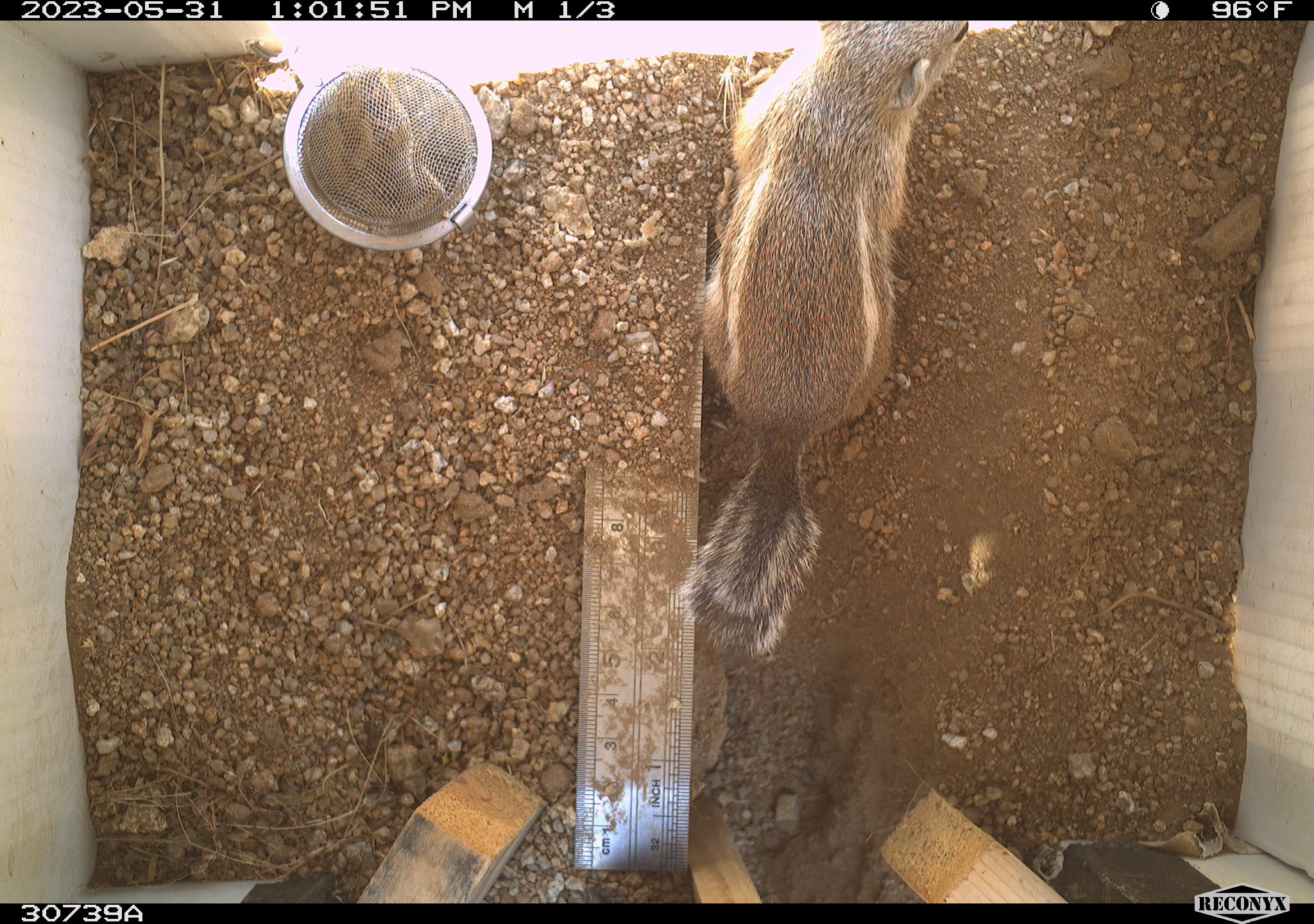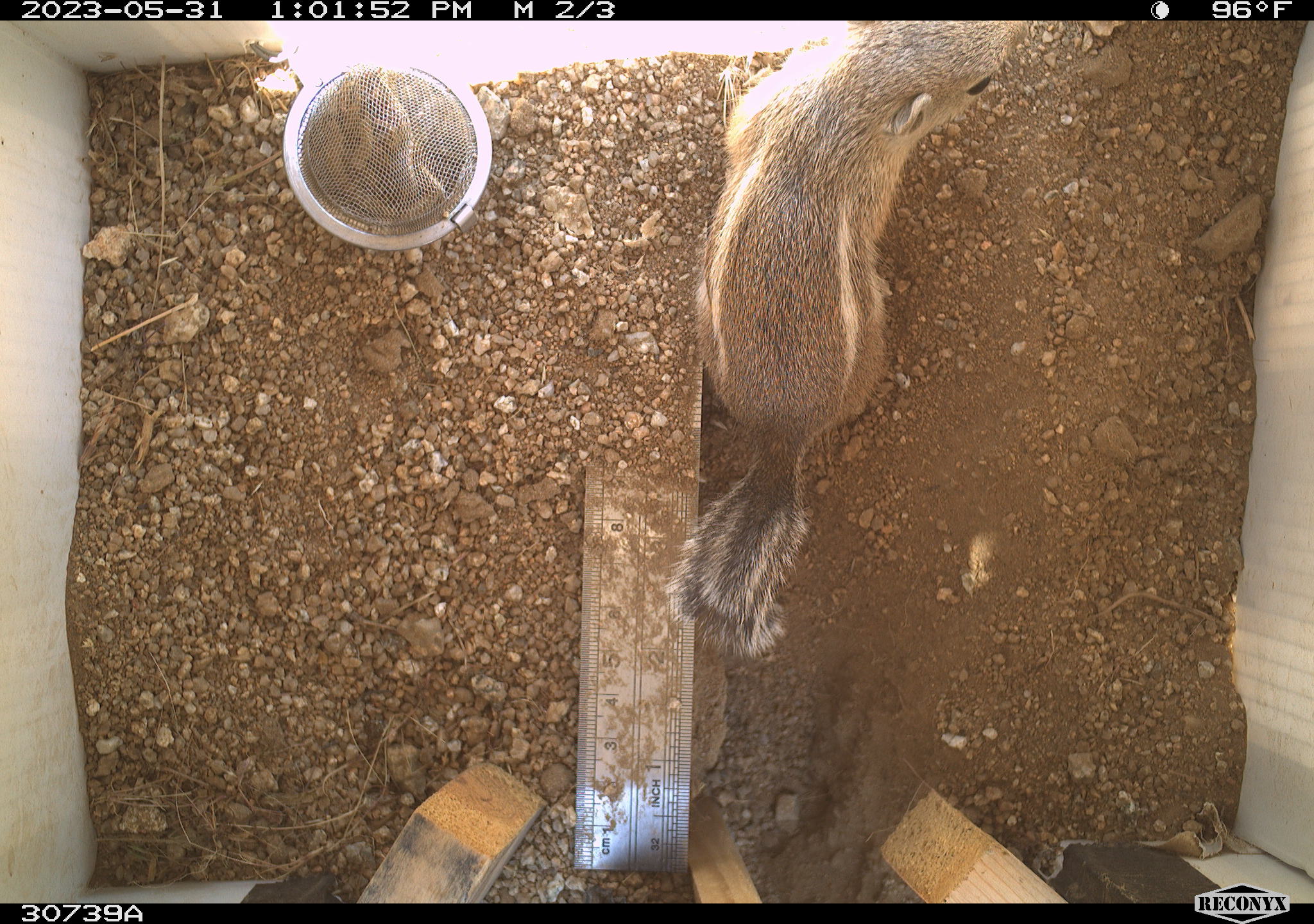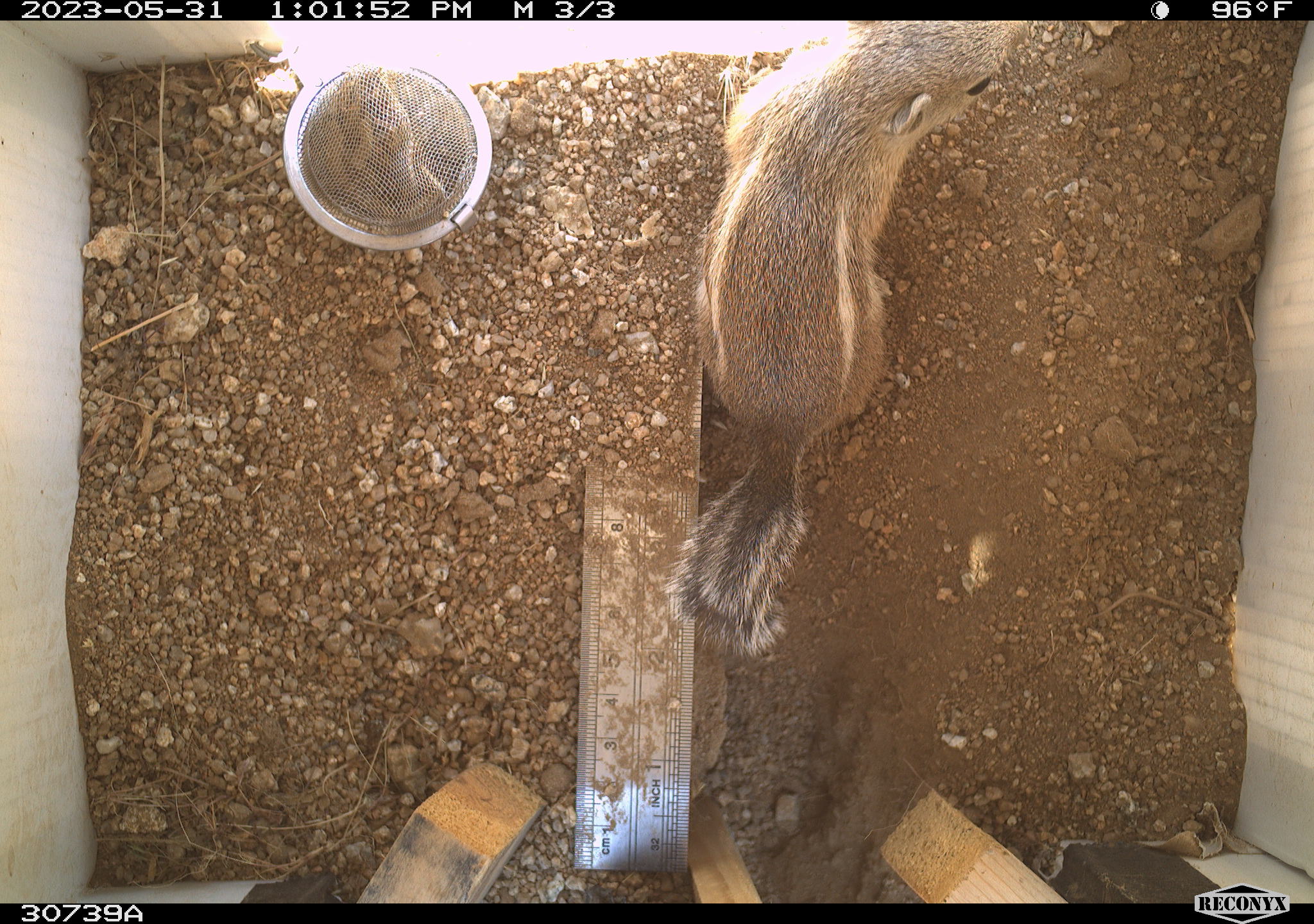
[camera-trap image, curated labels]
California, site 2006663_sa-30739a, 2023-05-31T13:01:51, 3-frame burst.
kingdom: Animalia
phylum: Chordata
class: Mammalia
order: Rodentia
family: Sciuridae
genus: Ammospermophilus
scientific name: Ammospermophilus leucurus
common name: white-tailed antelope squirrel